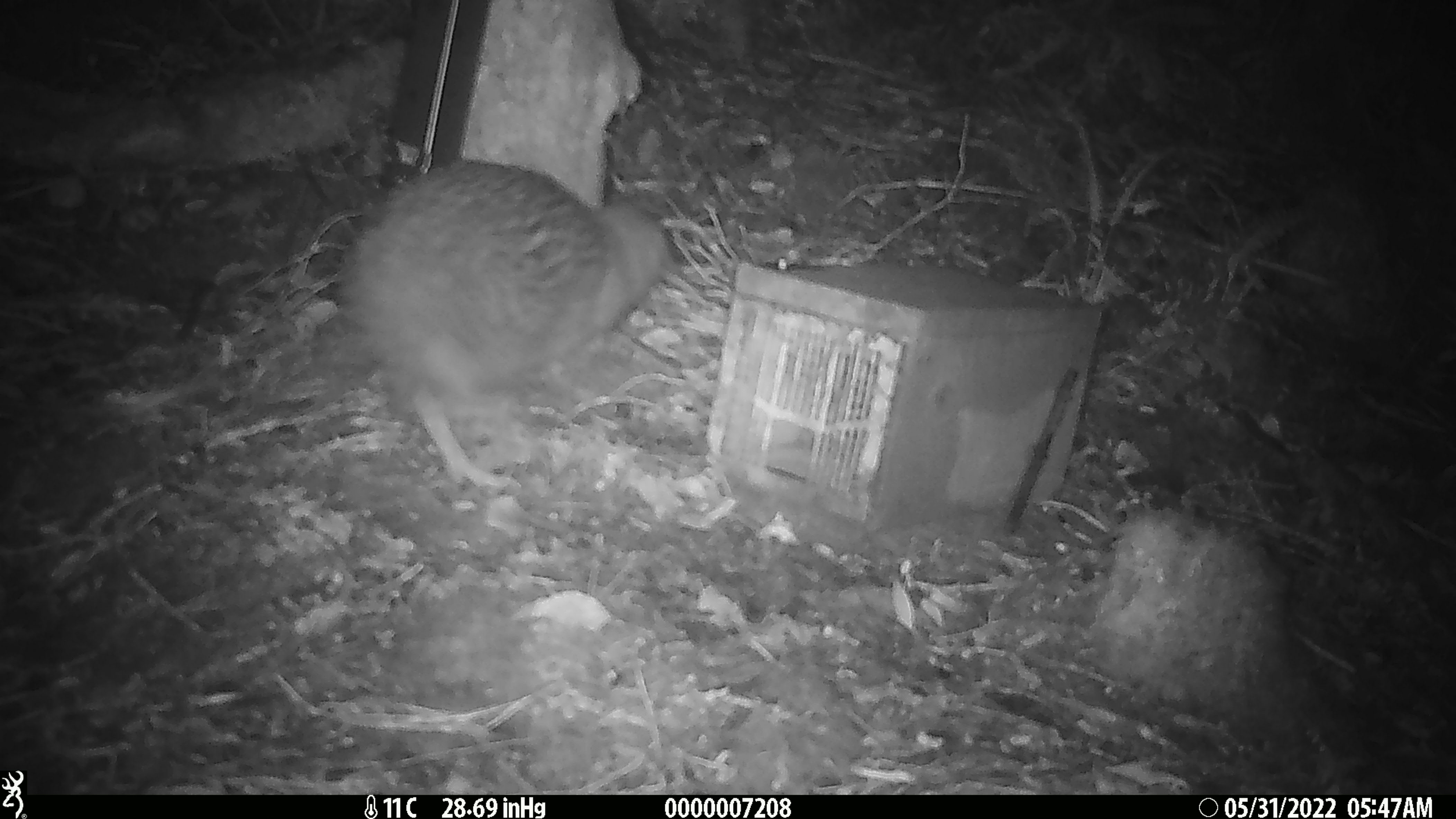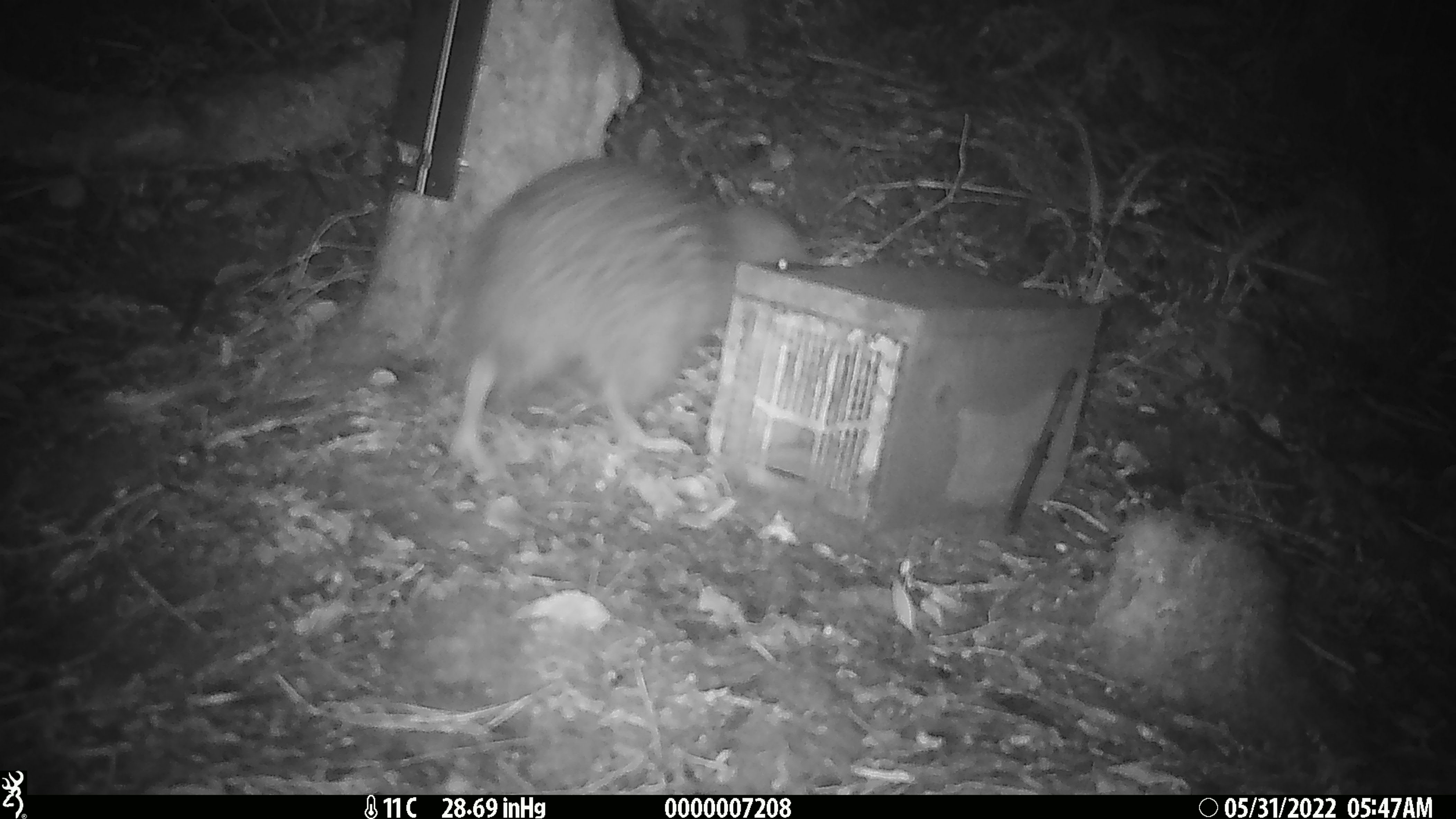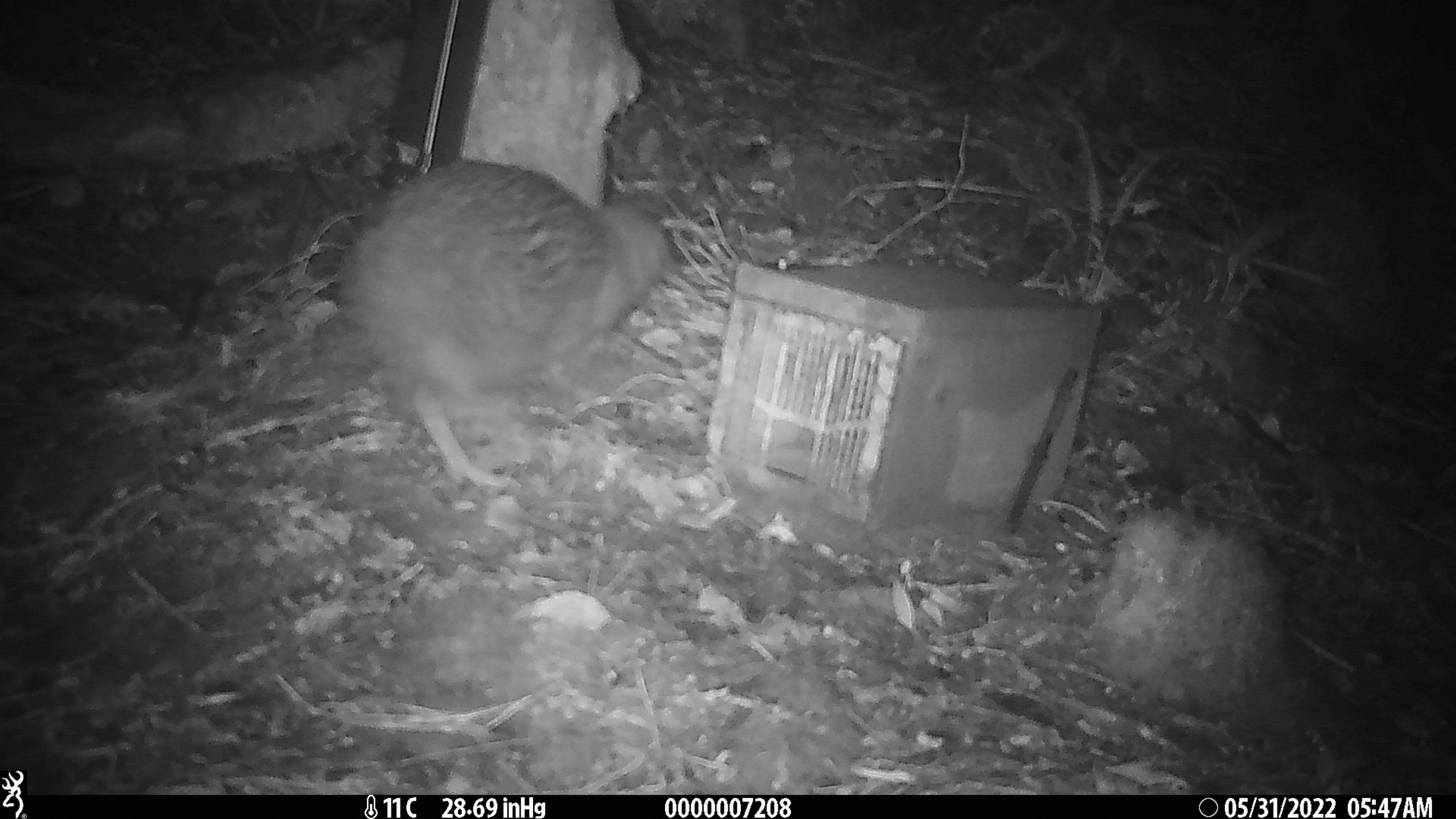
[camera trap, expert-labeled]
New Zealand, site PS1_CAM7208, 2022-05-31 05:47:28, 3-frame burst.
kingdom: Animalia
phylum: Chordata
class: Aves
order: Apterygiformes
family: Apterygidae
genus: Apteryx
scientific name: Apteryx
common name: kiwi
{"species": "kiwi (Apteryx)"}